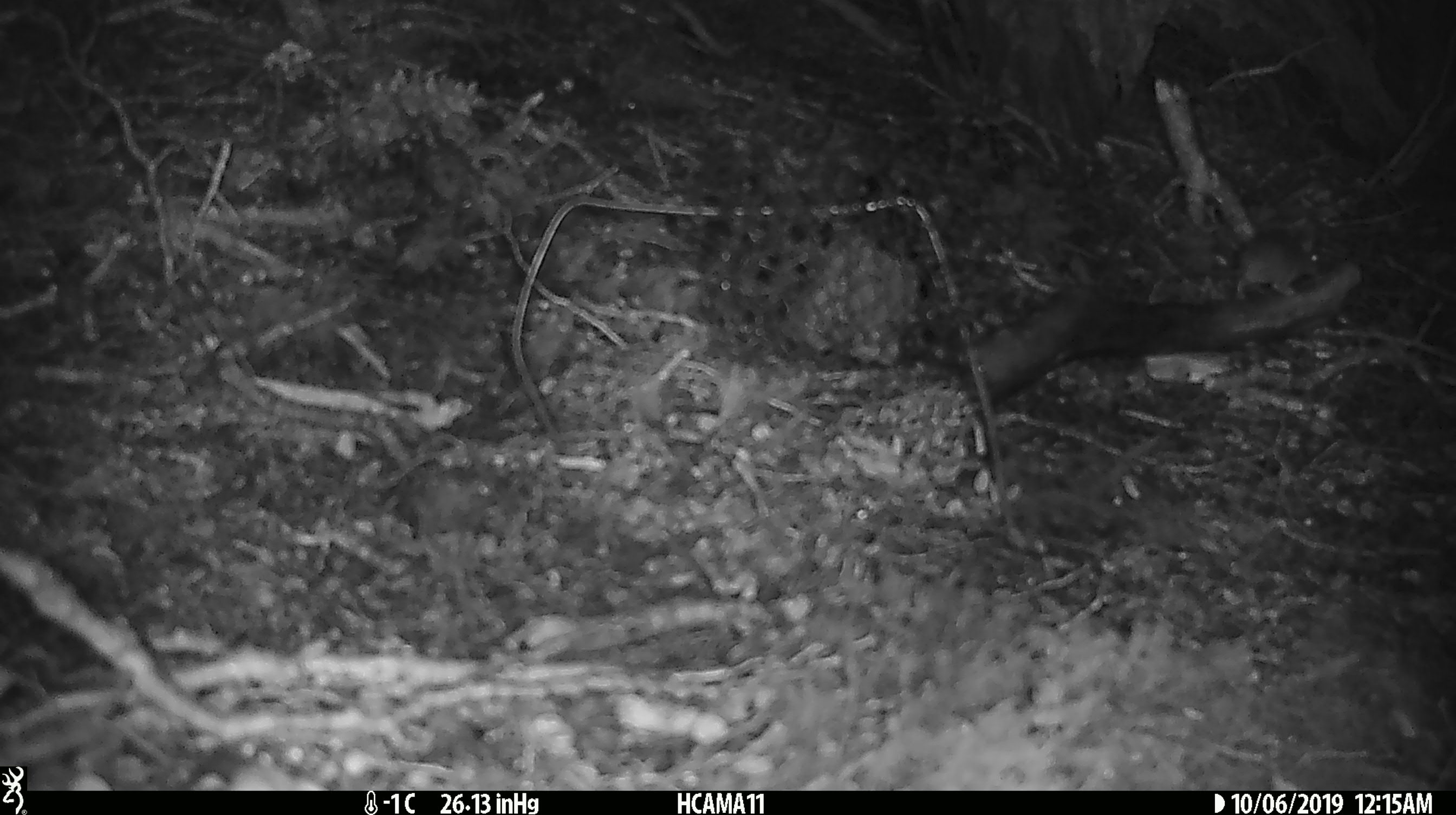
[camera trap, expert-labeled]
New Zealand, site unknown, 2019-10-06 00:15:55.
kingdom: Animalia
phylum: Chordata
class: Mammalia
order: Rodentia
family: Muridae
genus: Mus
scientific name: Mus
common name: mouse